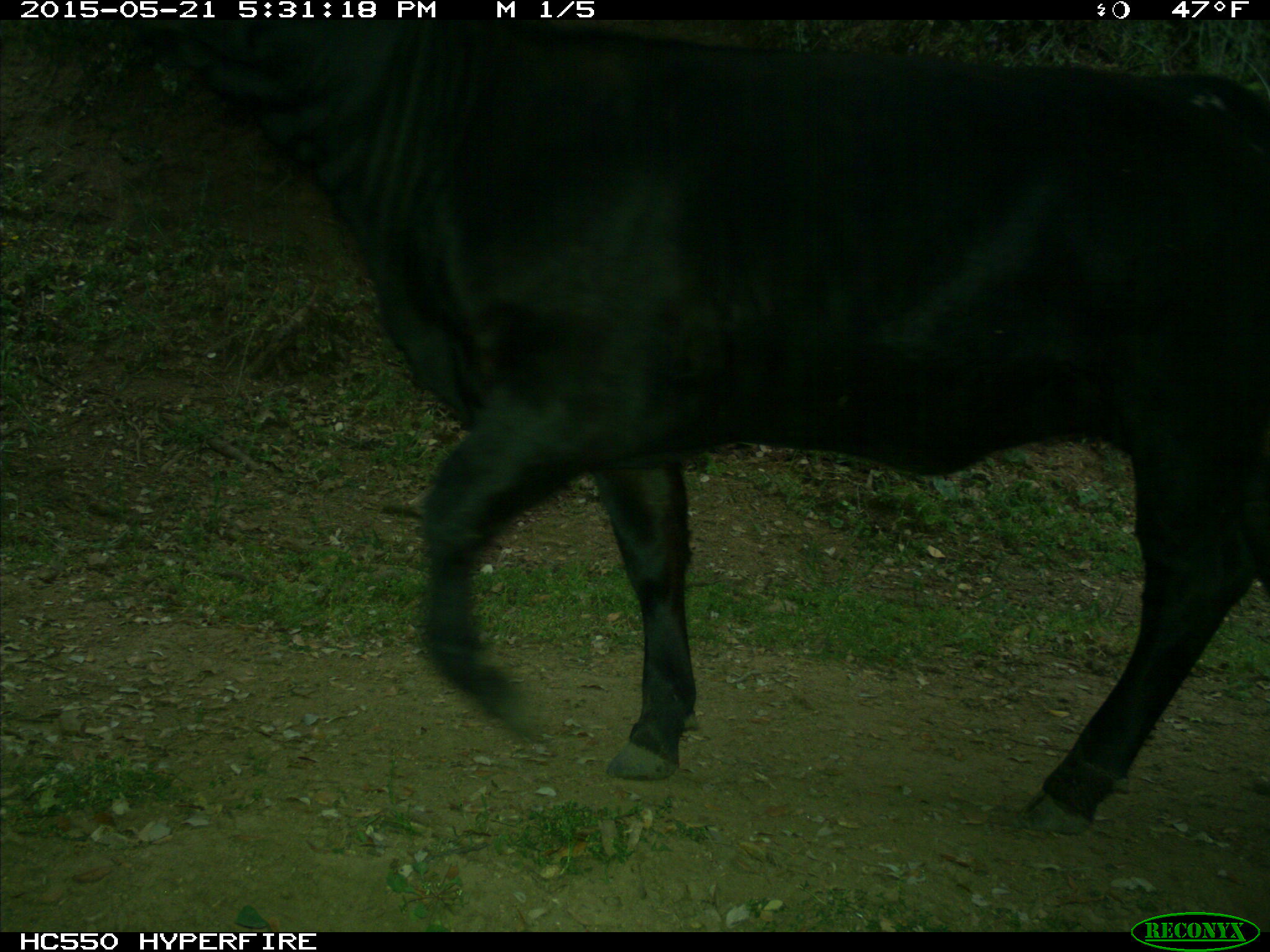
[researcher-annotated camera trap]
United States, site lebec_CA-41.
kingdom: Animalia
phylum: Chordata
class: Mammalia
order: Artiodactyla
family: Bovidae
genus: Bos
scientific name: Bos taurus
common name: domestic cow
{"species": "Bos taurus (domestic cow)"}